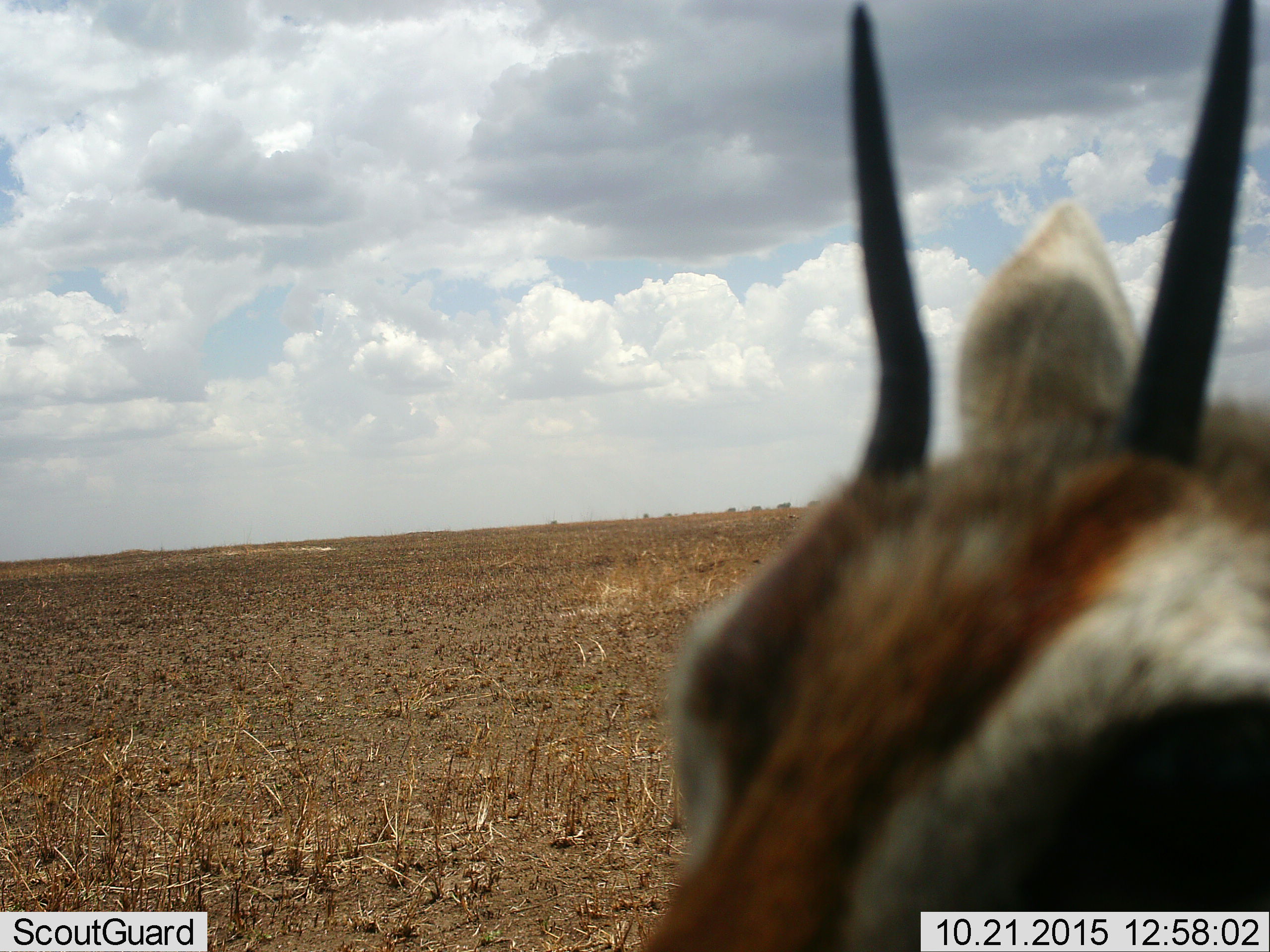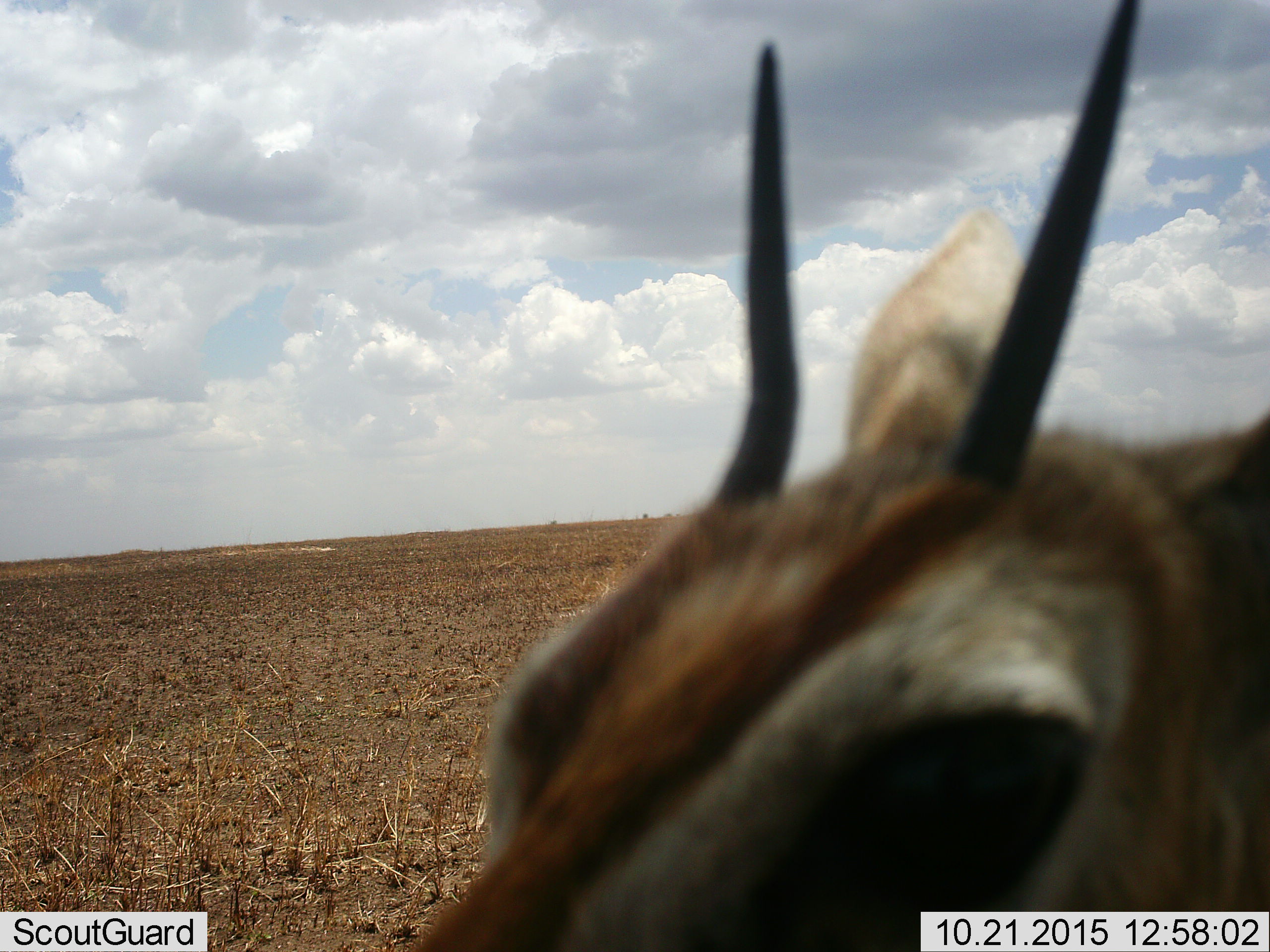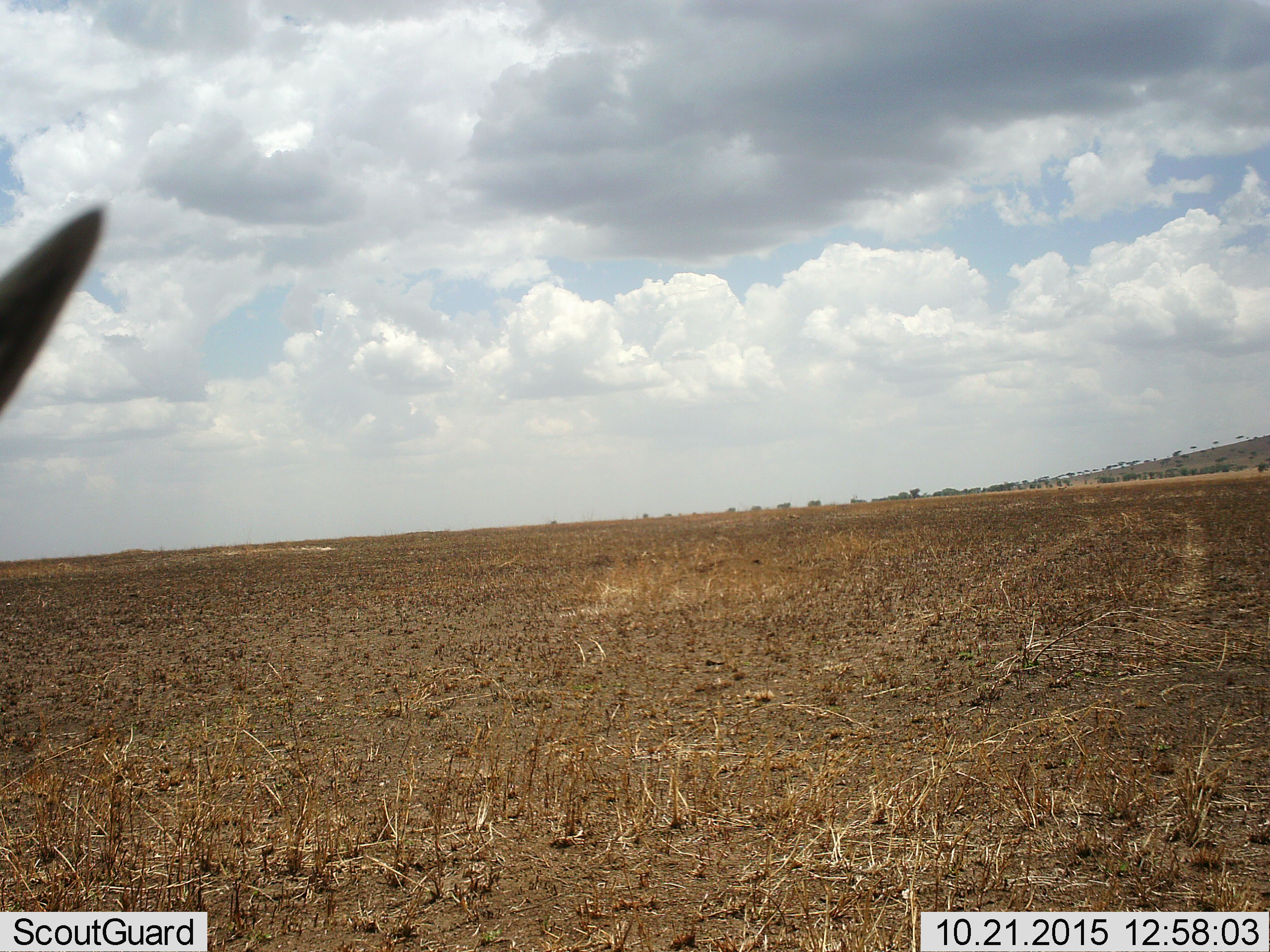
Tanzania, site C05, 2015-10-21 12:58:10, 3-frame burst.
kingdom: Animalia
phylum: Chordata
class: Mammalia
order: Artiodactyla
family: Bovidae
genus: Eudorcas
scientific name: Eudorcas thomsonii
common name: thomson's gazelle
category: gazellethomsons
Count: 1.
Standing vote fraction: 42%.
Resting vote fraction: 0%.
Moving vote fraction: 50%.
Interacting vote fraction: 8%.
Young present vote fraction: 0%.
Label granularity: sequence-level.